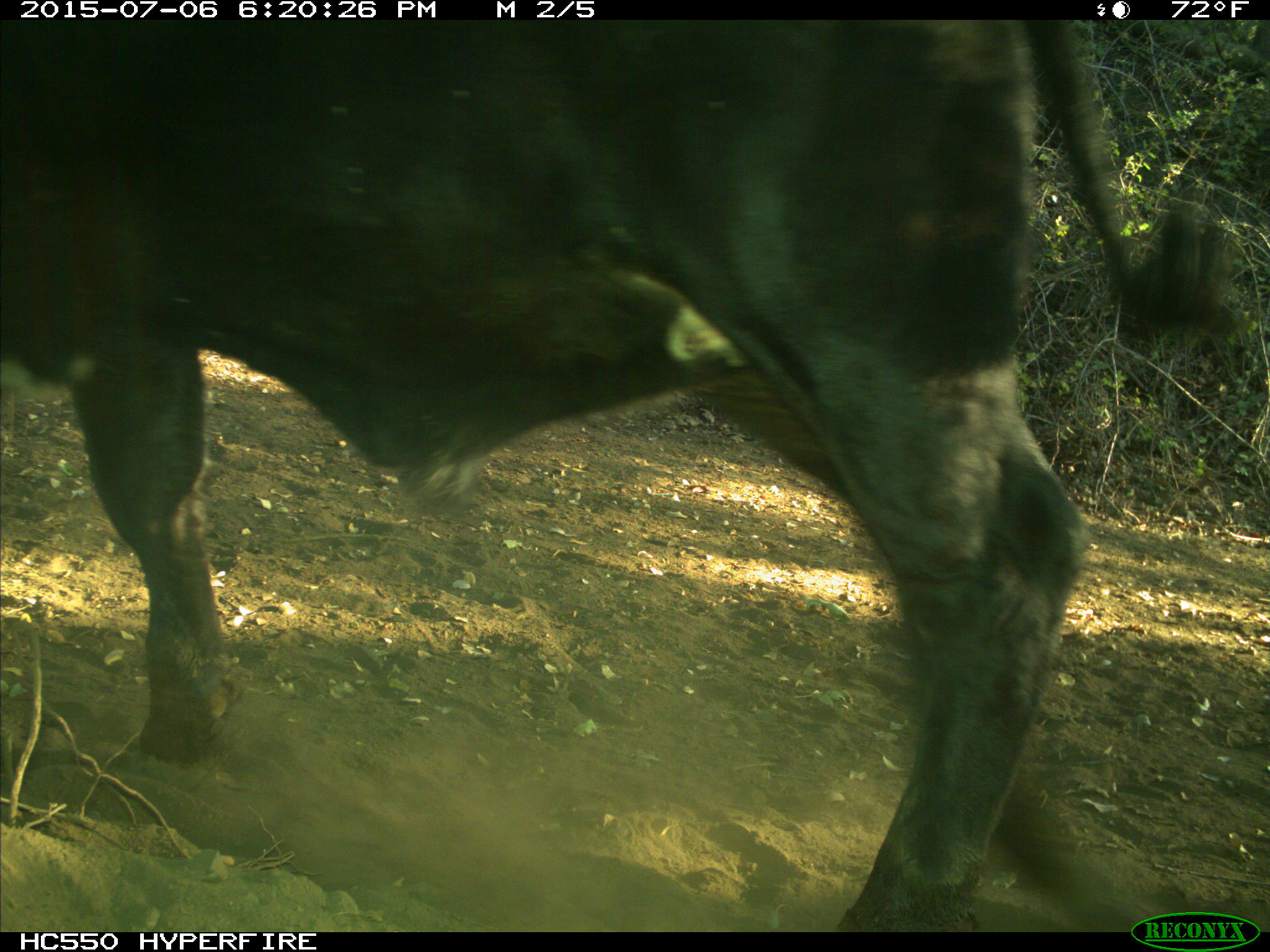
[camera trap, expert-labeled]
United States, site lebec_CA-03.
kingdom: Animalia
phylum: Chordata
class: Mammalia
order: Artiodactyla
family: Bovidae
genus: Bos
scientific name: Bos taurus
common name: domestic cow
Bos taurus (domestic cow).